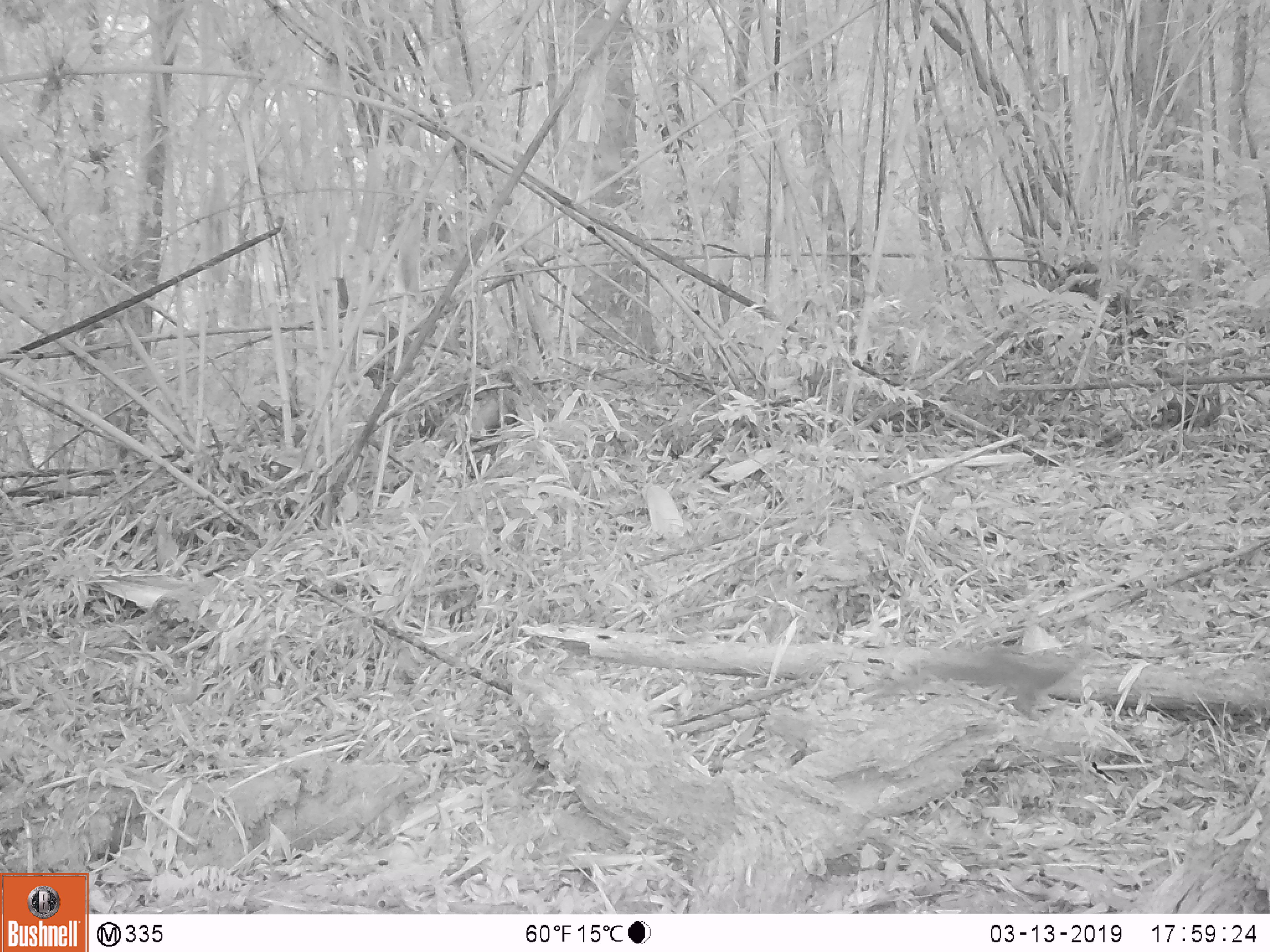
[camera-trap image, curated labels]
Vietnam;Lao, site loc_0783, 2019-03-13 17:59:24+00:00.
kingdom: Animalia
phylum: Chordata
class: Mammalia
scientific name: Mammalia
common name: mammal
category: unidentified small mammal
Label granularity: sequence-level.